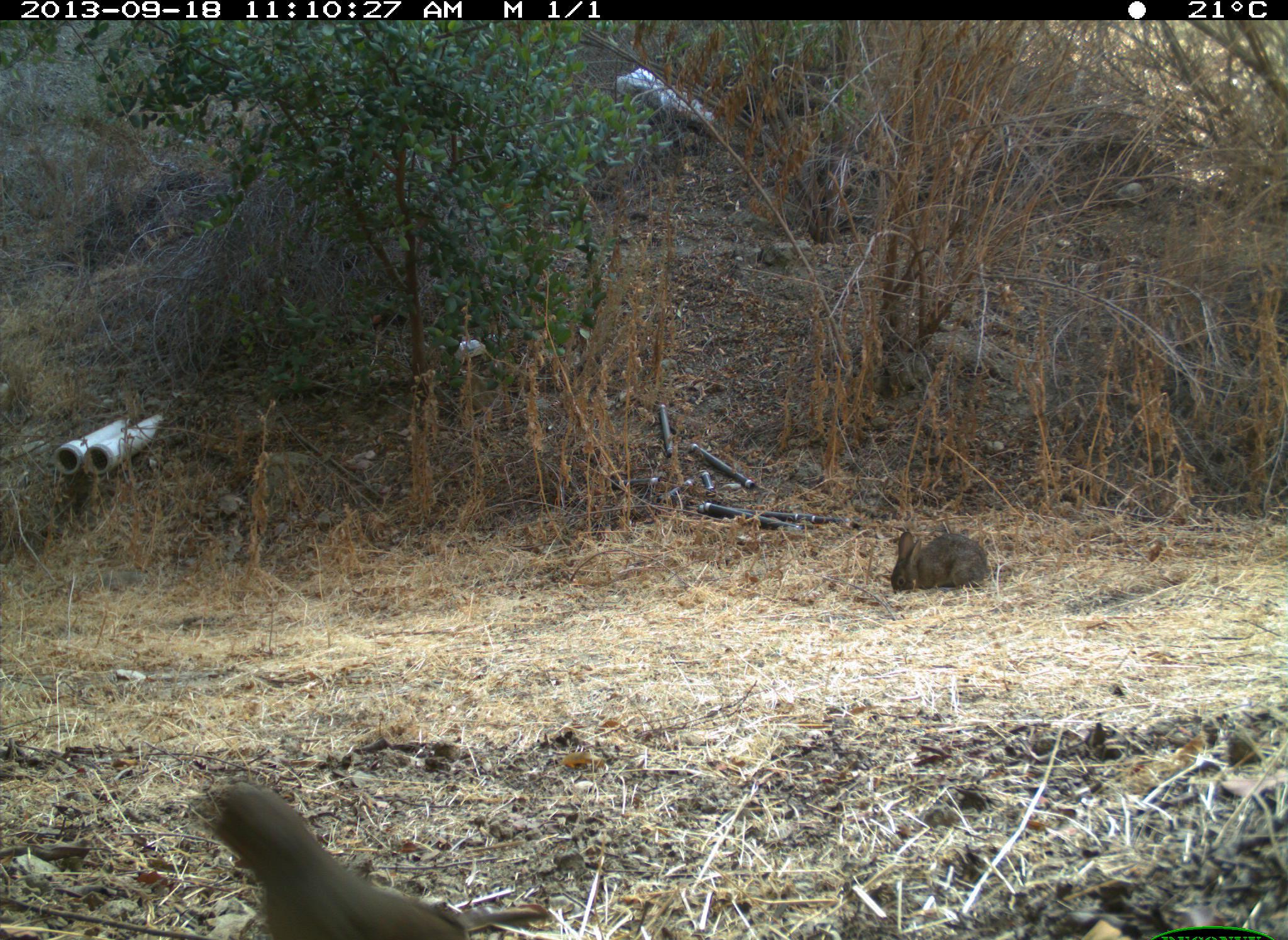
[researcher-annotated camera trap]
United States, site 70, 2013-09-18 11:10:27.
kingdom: Animalia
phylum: Chordata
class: Aves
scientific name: Aves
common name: bird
Bird (Aves).